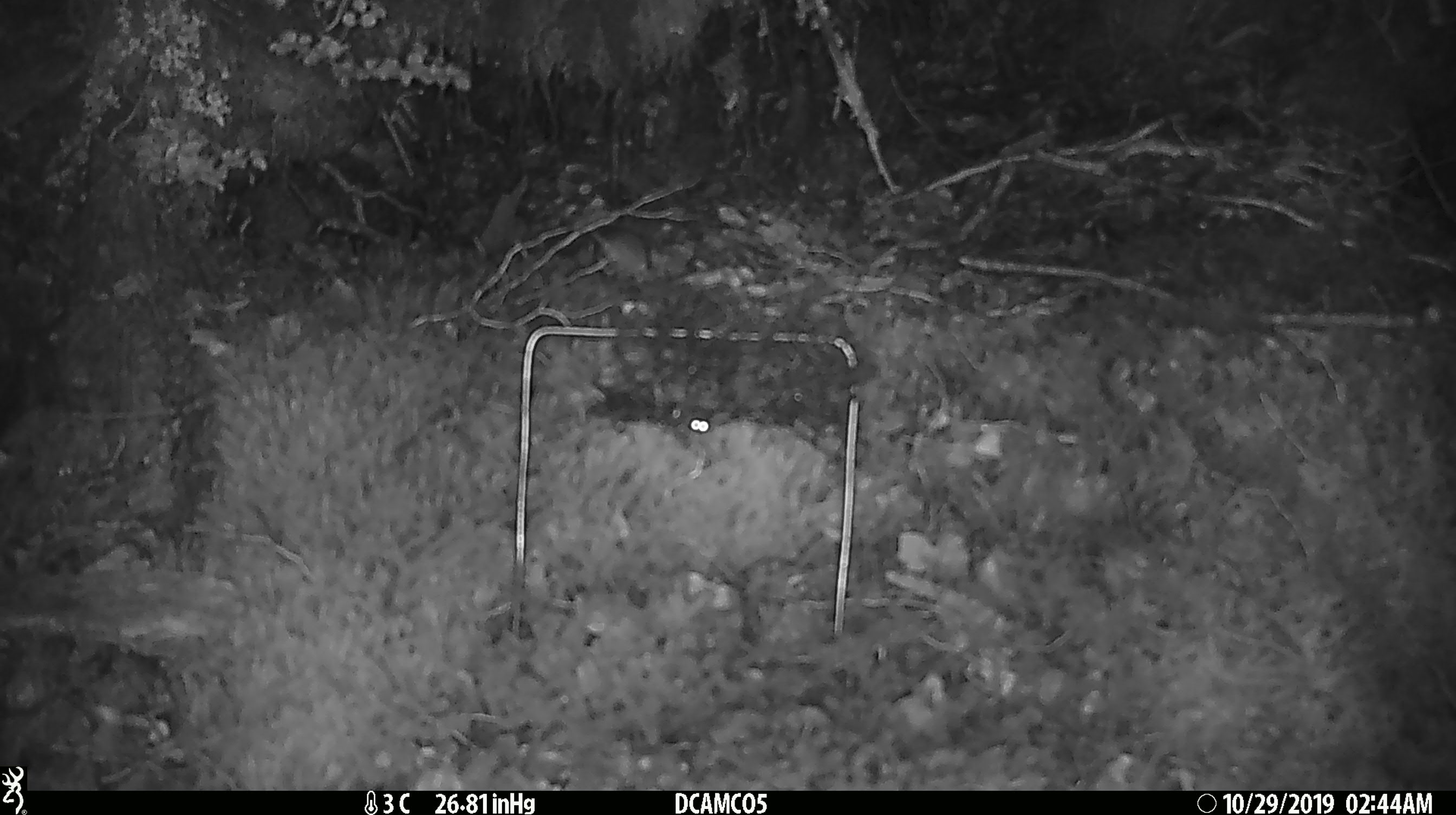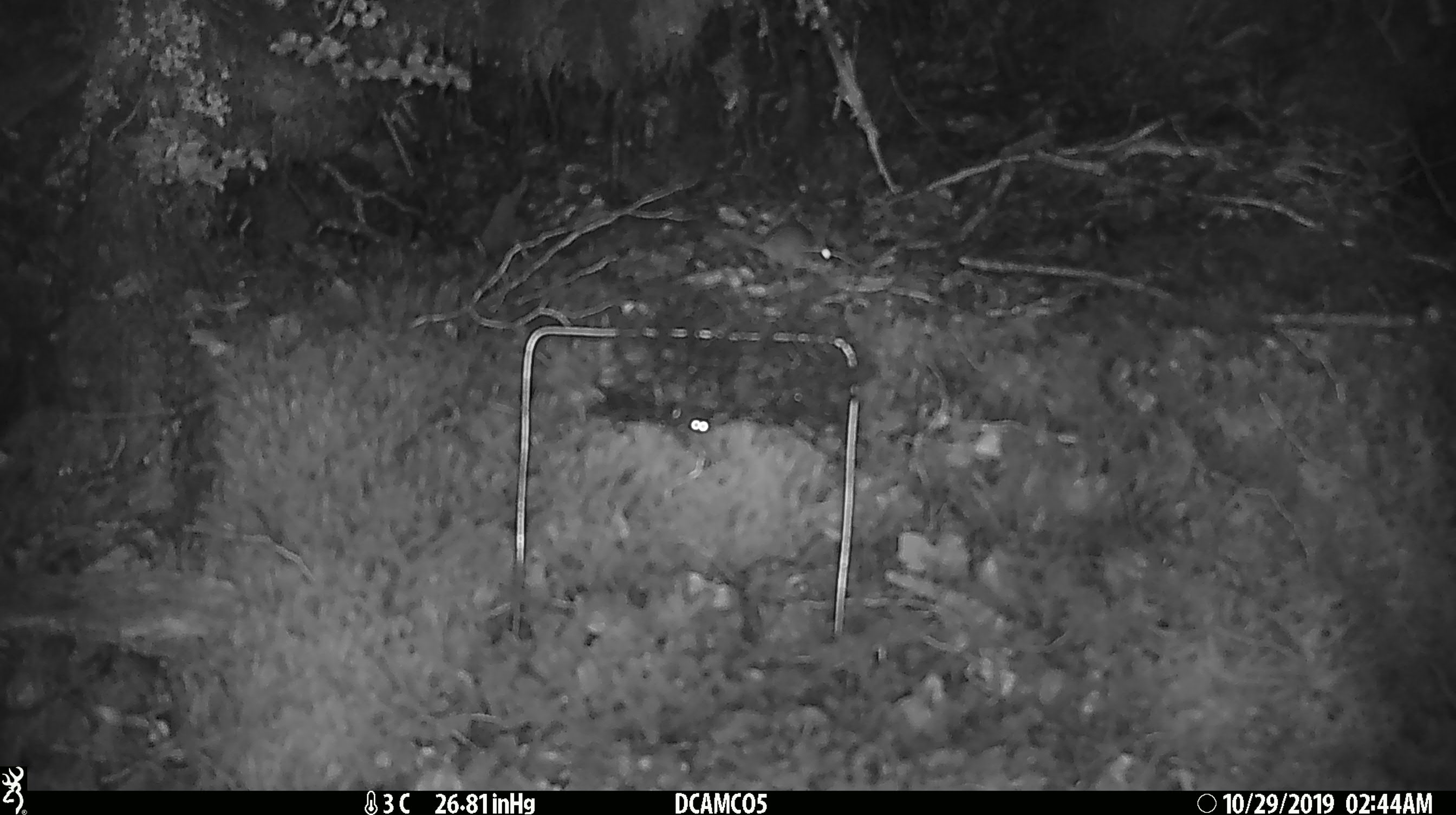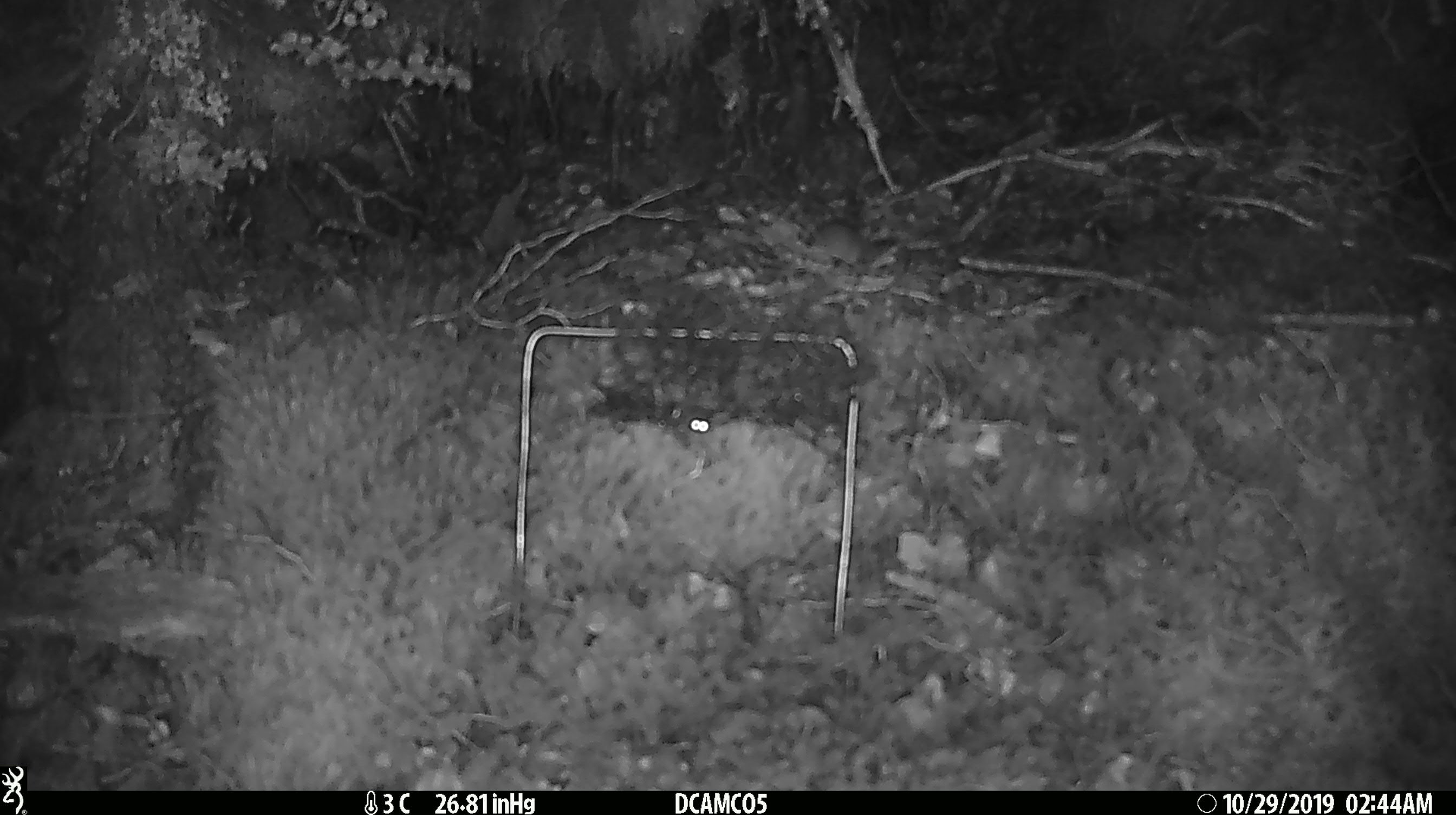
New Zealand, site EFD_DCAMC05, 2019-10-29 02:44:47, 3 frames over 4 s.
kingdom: Animalia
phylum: Chordata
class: Mammalia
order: Rodentia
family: Muridae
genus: Mus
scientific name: Mus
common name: mouse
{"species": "mouse (Mus)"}